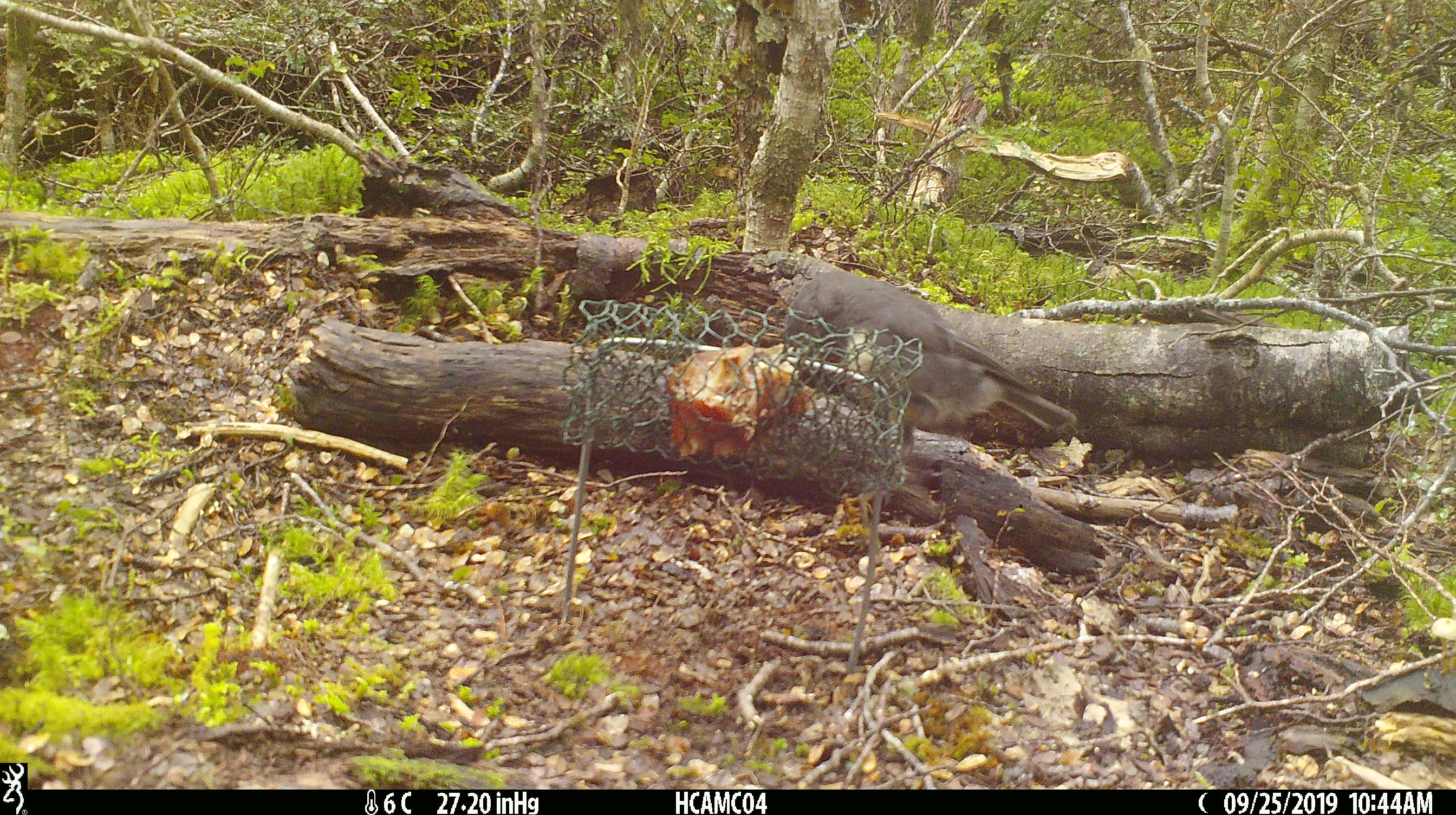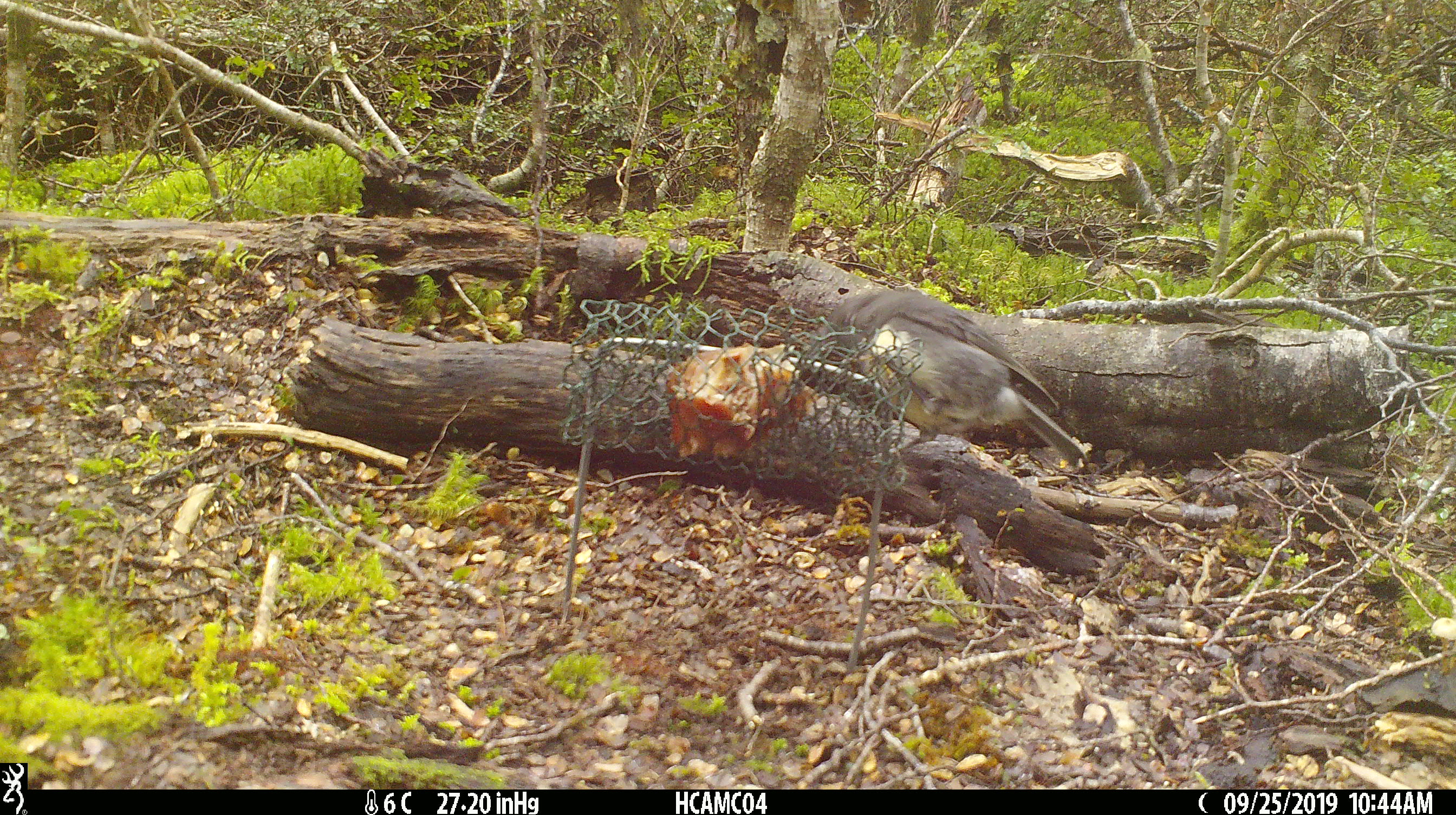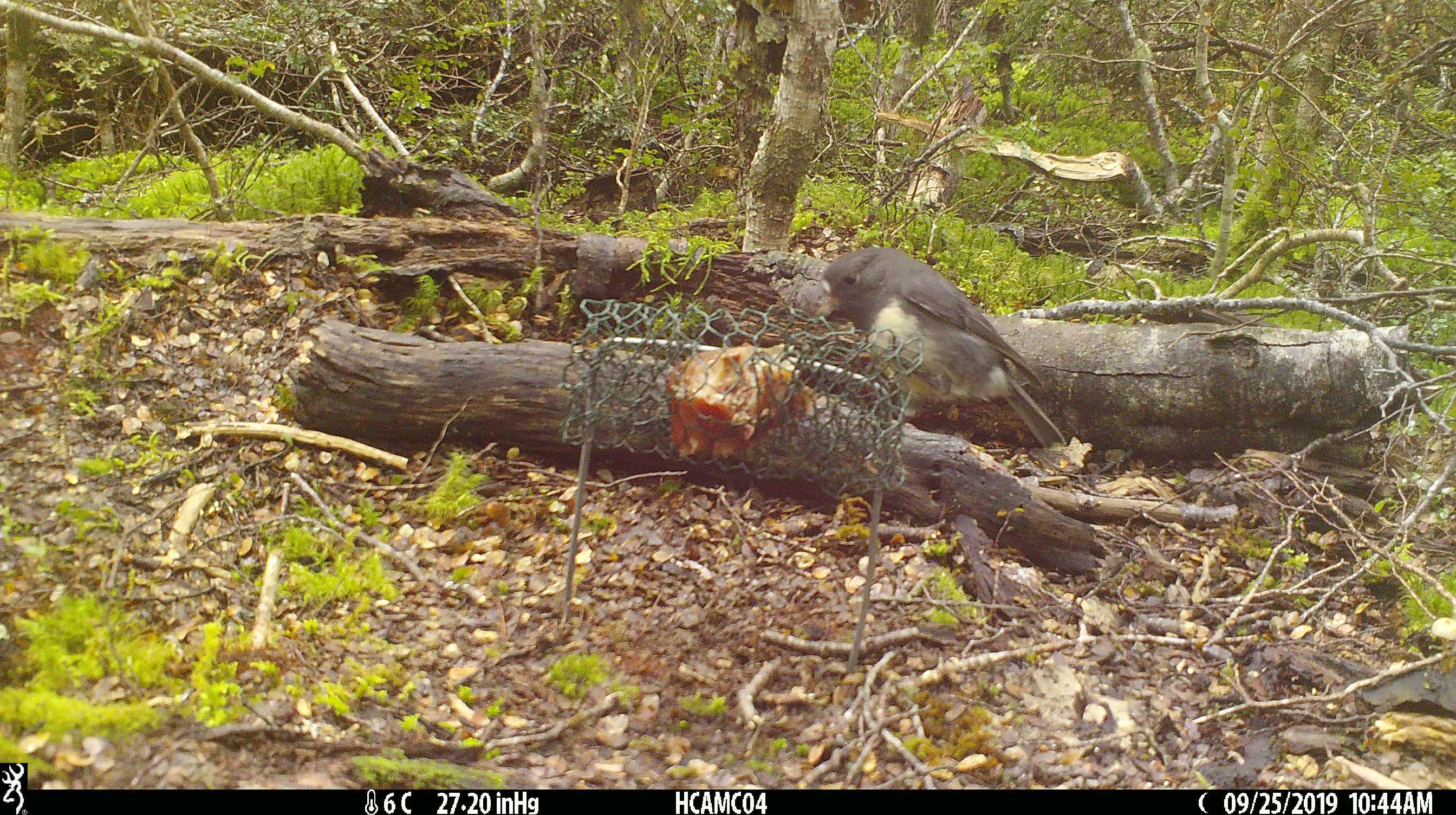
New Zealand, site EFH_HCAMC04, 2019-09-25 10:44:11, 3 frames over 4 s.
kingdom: Animalia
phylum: Chordata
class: Aves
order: Passeriformes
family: Petroicidae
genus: Petroica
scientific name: Petroica australis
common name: new zealand robin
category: robin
Robin (new zealand robin) (Petroica australis).